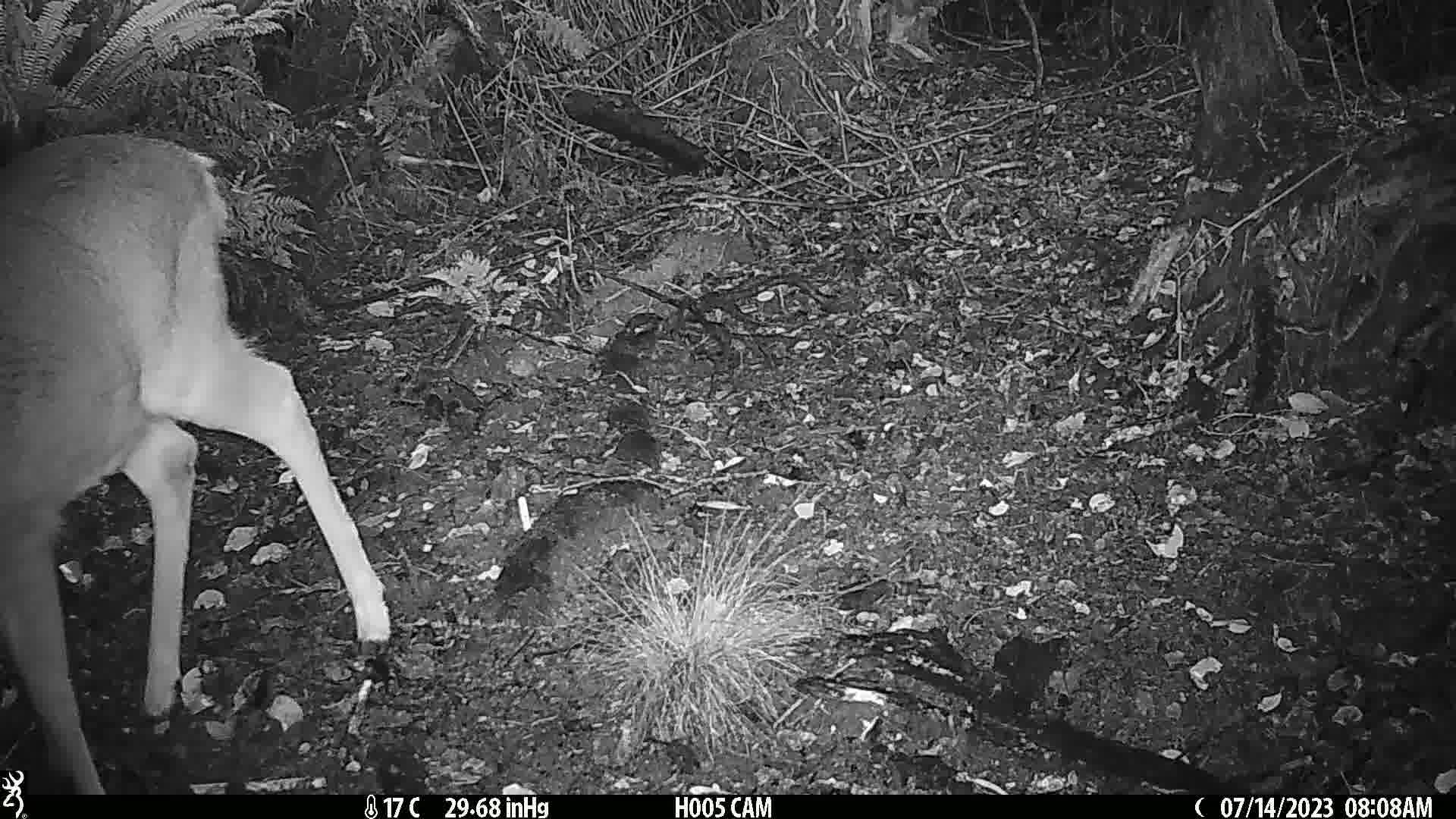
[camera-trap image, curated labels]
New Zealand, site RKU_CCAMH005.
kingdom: Animalia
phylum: Chordata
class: Mammalia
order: Artiodactyla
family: Cervidae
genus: Odocoileus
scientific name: Odocoileus virginianus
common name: white-tailed deer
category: white tailed deer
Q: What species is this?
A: White tailed deer (white-tailed deer) (Odocoileus virginianus).